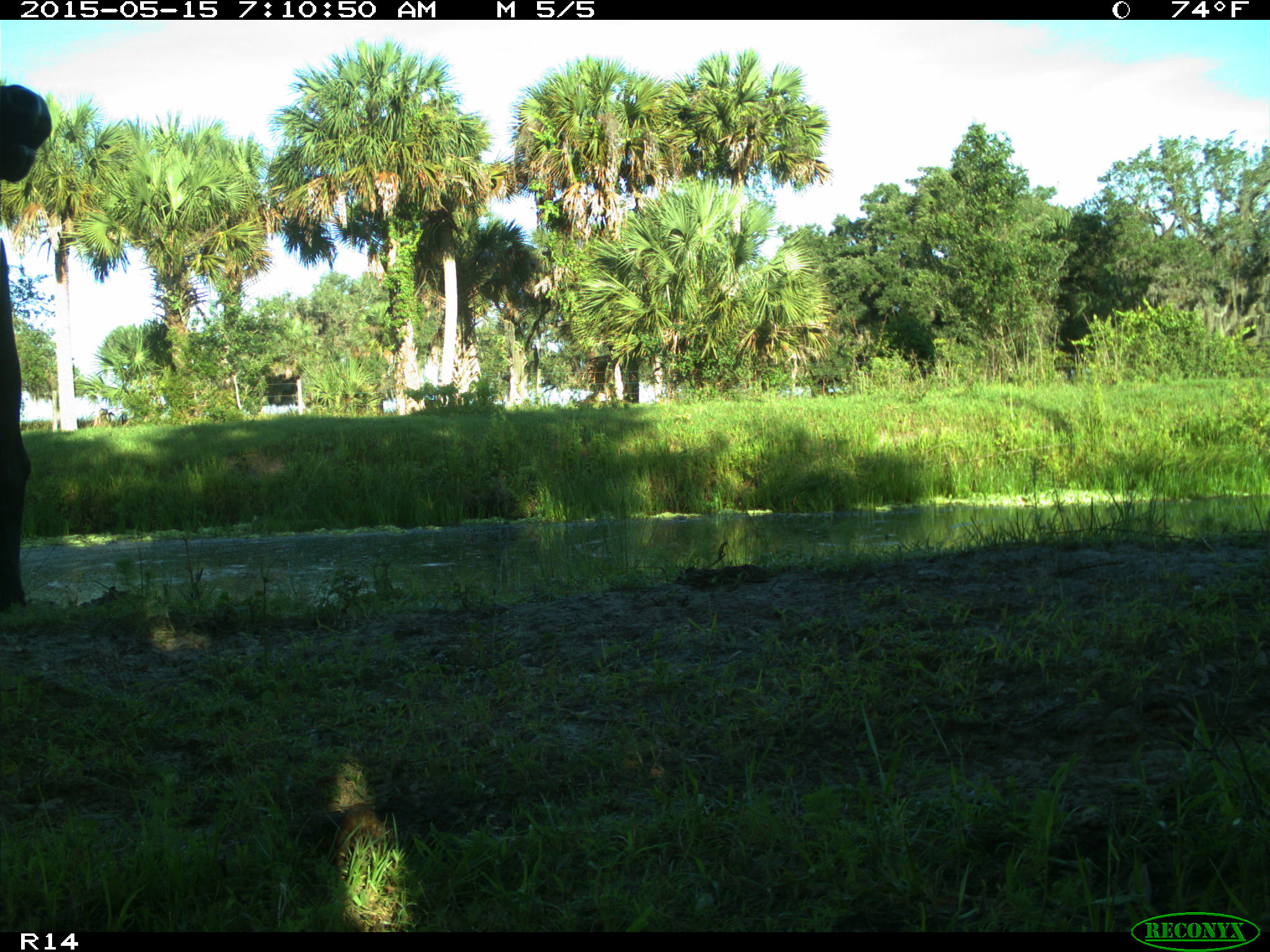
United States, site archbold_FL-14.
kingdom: Animalia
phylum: Chordata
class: Mammalia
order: Artiodactyla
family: Bovidae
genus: Bos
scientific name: Bos taurus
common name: domestic cow